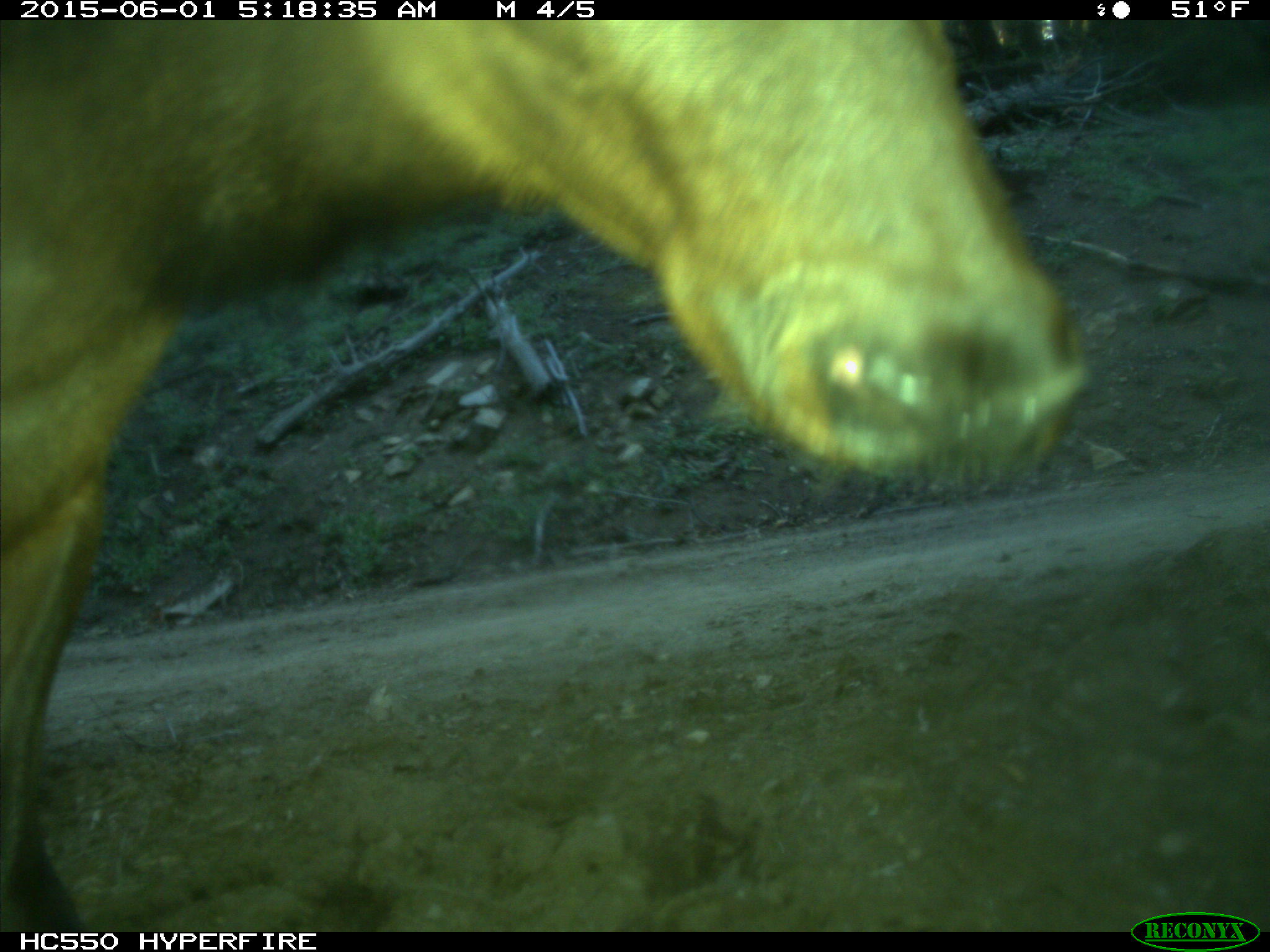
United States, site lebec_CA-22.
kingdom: Animalia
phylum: Chordata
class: Mammalia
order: Artiodactyla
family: Cervidae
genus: Cervus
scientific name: Cervus canadensis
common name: elk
Cervus canadensis (elk).